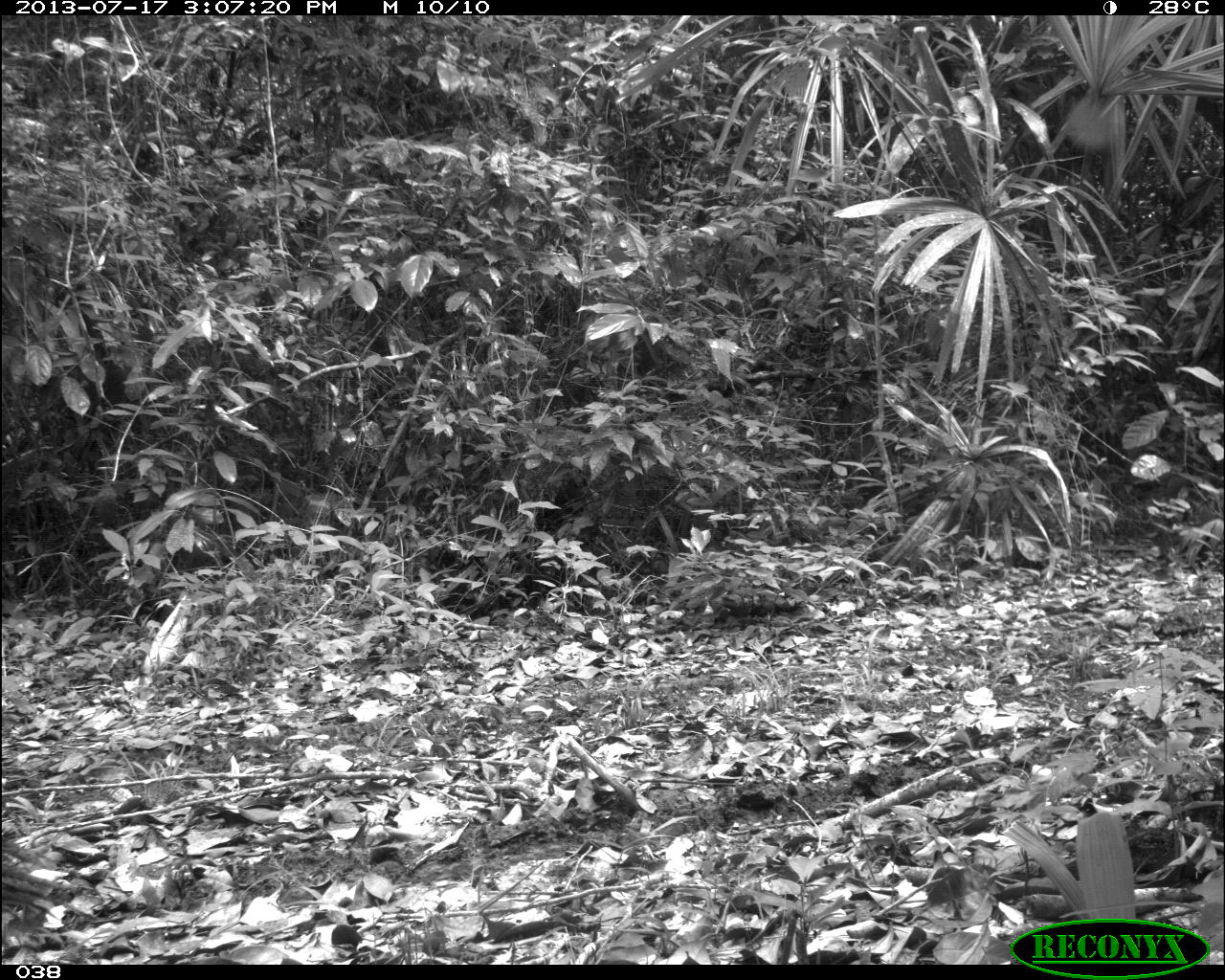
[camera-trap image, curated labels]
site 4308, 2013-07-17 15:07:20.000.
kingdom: Animalia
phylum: Chordata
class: Aves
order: Galliformes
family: Phasianidae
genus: Meleagris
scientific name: Meleagris ocellata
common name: ocellated turkey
Meleagris ocellata (ocellated turkey), count 1, sex male.